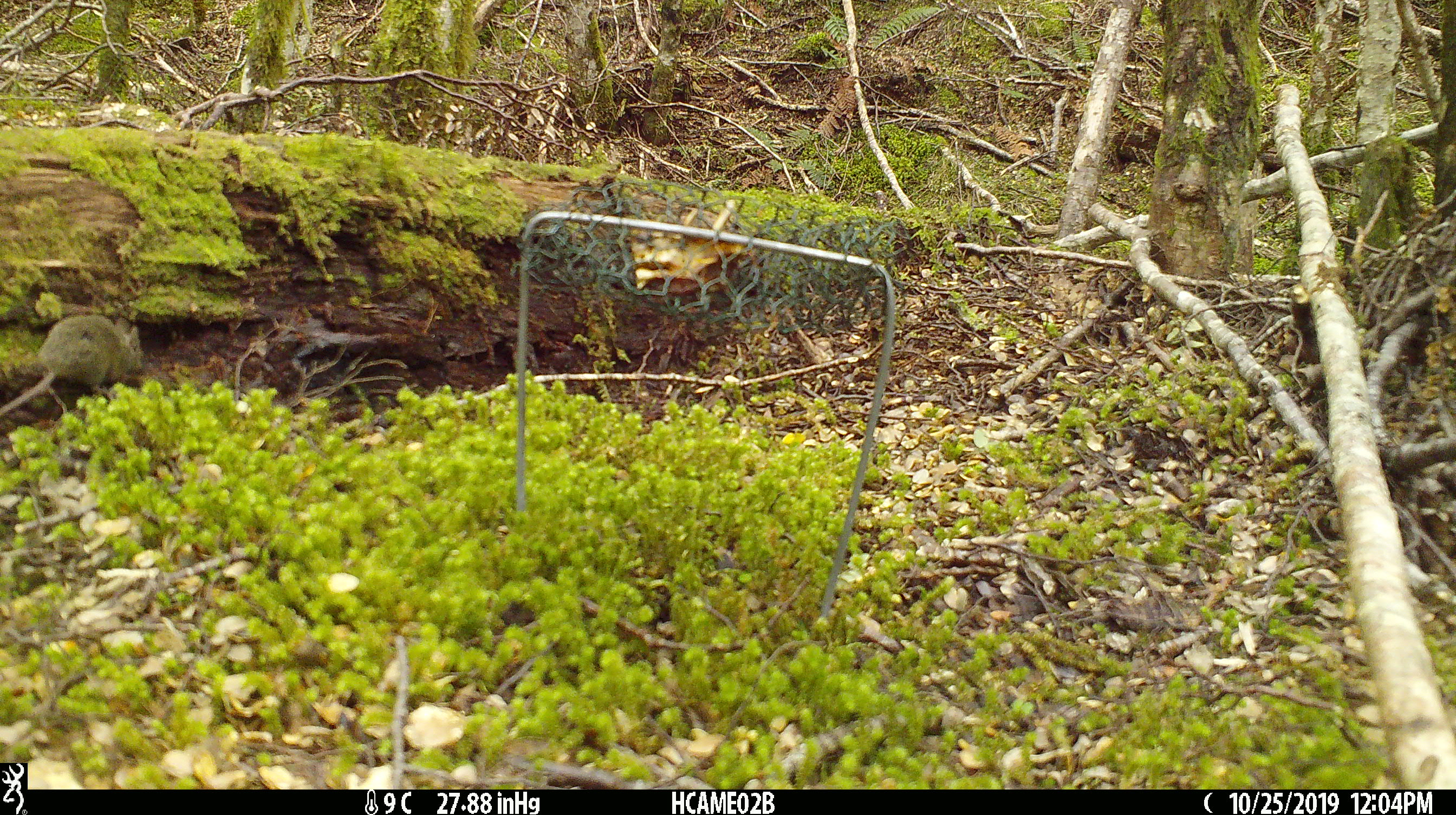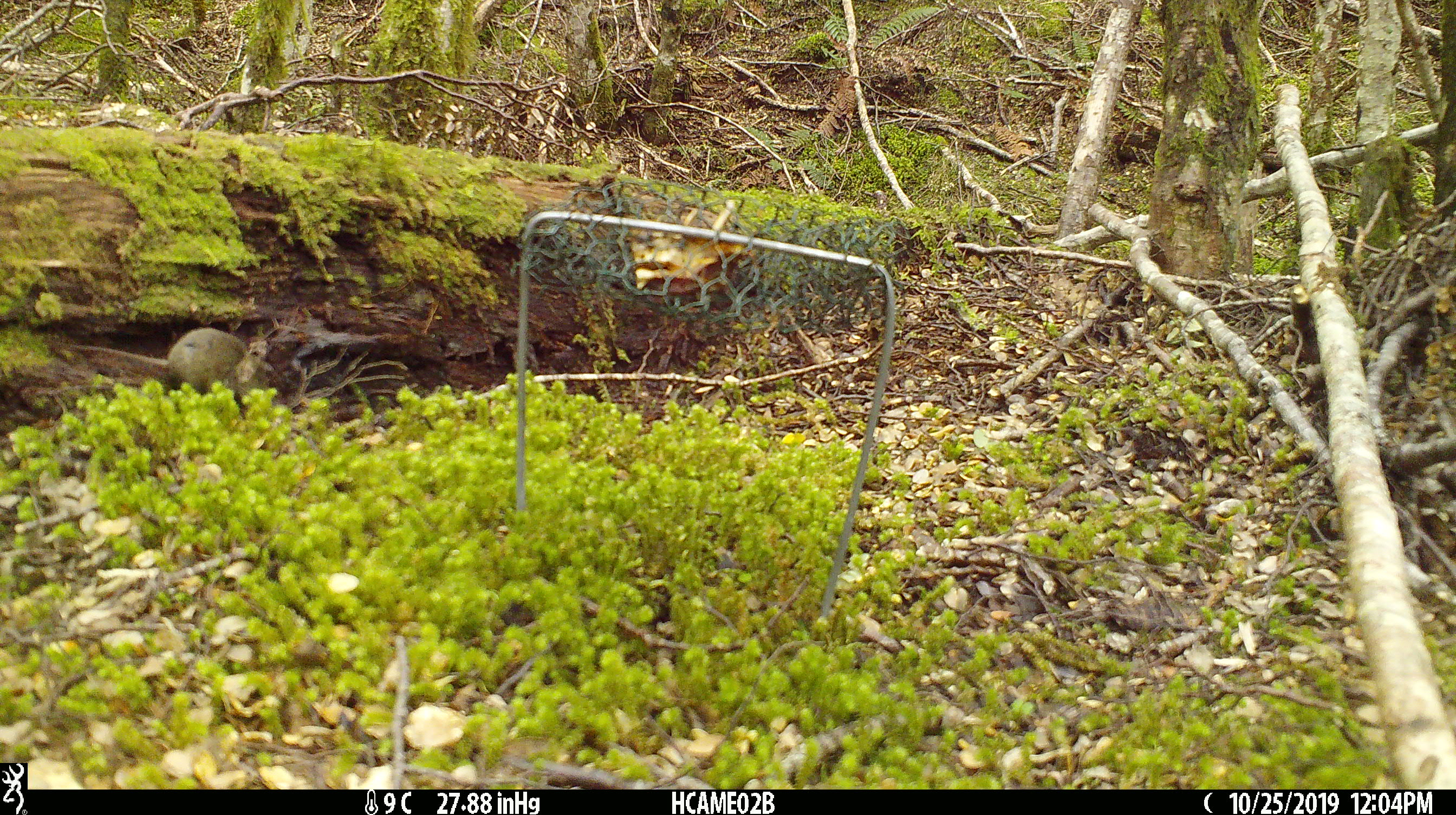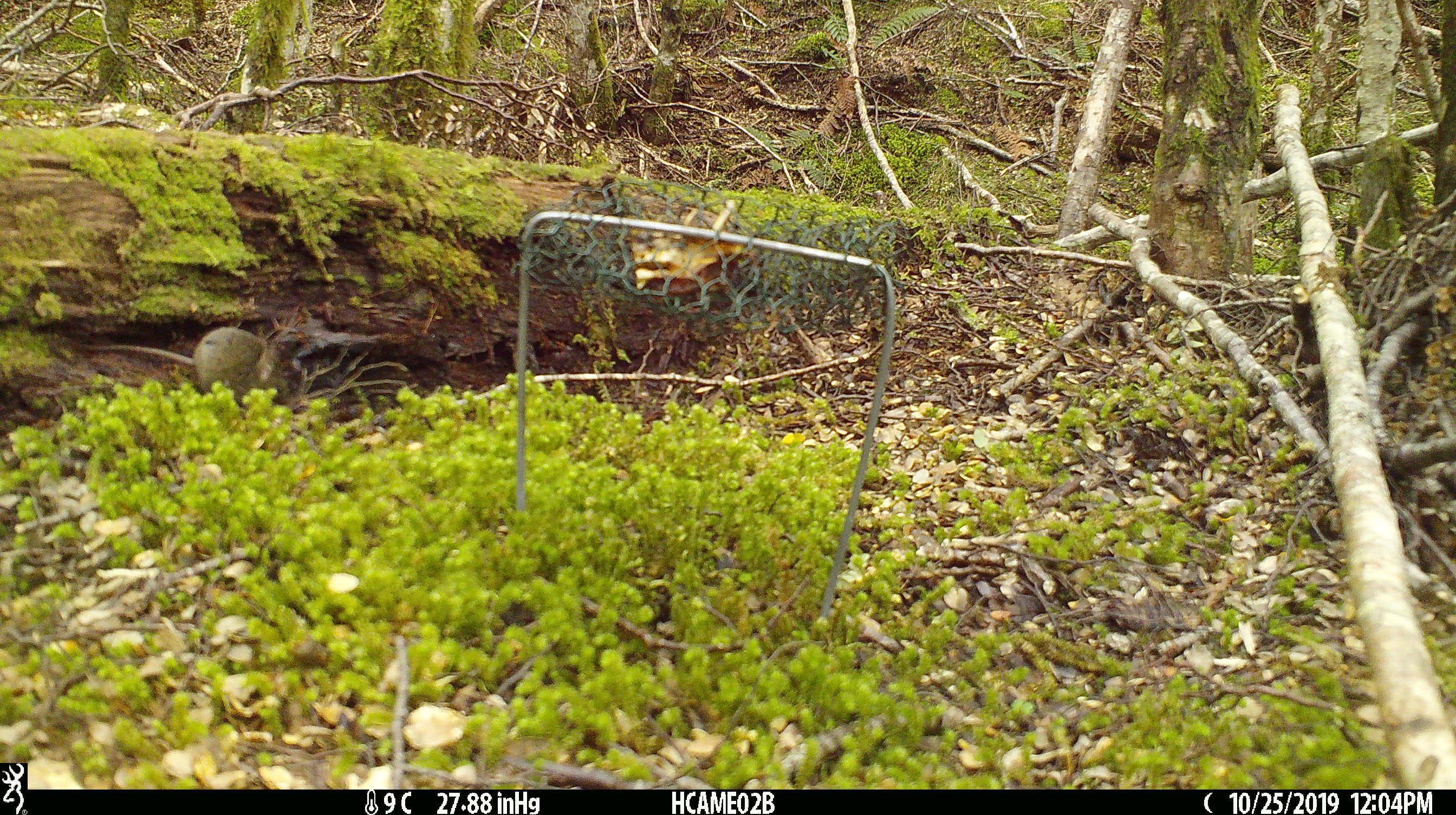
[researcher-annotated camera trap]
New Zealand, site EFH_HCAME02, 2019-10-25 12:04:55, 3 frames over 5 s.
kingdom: Animalia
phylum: Chordata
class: Mammalia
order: Rodentia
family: Muridae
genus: Mus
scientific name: Mus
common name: mouse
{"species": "mouse (Mus)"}